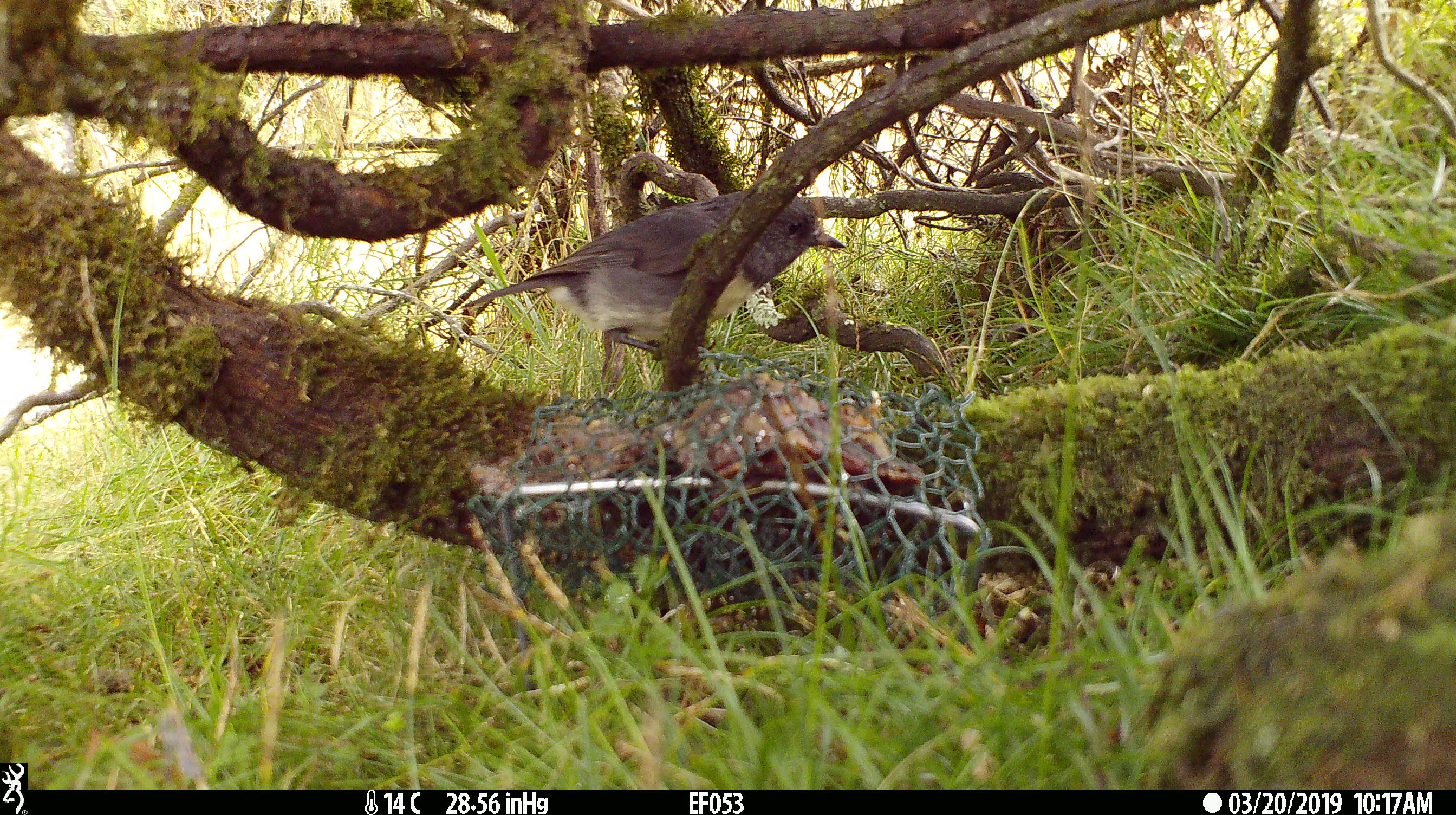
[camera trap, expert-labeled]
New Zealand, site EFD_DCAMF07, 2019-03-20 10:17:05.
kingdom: Animalia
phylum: Chordata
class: Aves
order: Passeriformes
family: Petroicidae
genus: Petroica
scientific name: Petroica australis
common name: new zealand robin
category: robin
Robin (new zealand robin) (Petroica australis).